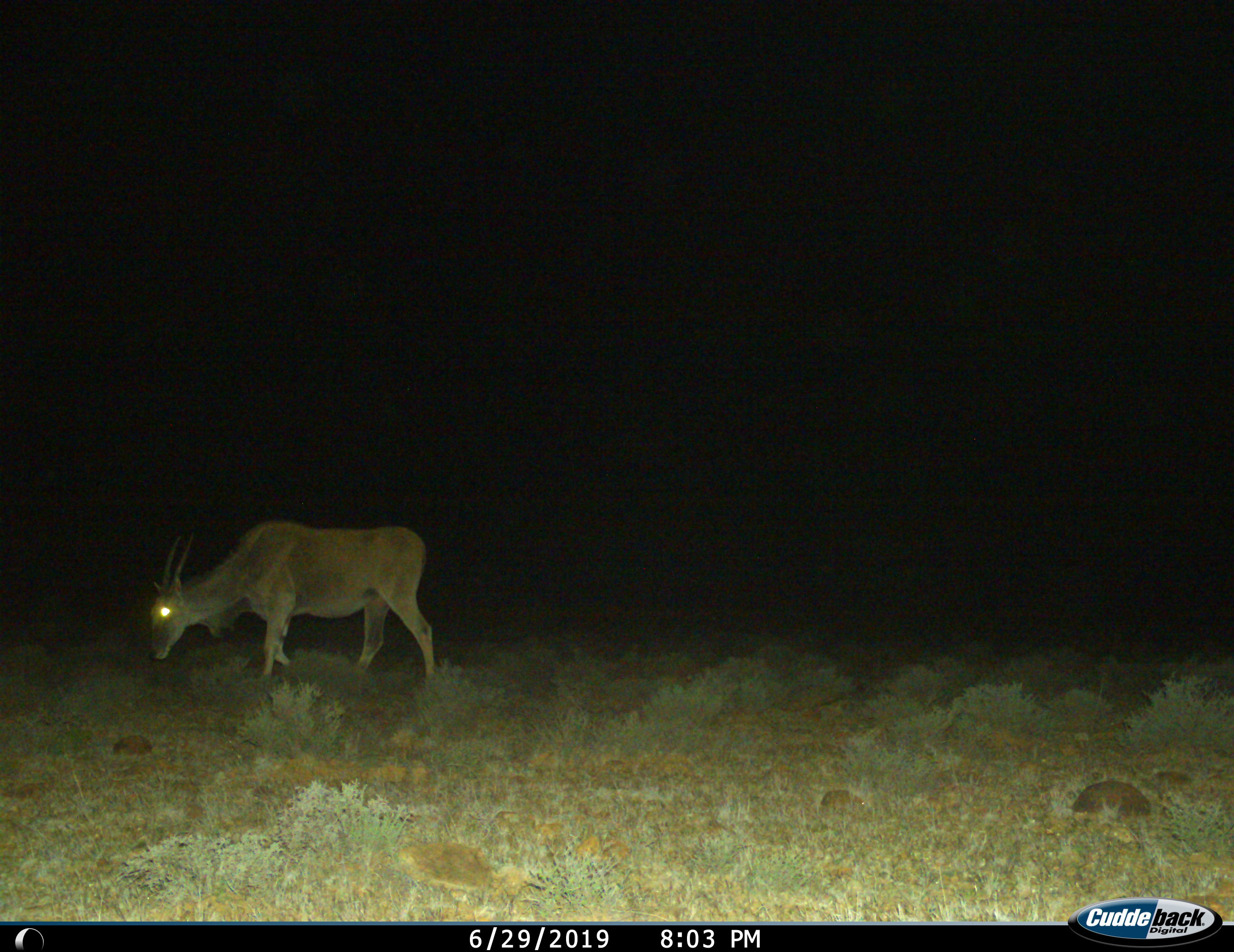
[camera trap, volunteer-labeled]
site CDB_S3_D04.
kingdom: Animalia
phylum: Chordata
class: Mammalia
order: Artiodactyla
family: Bovidae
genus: Tragelaphus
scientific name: Tragelaphus oryx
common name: eland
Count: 1.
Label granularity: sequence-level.